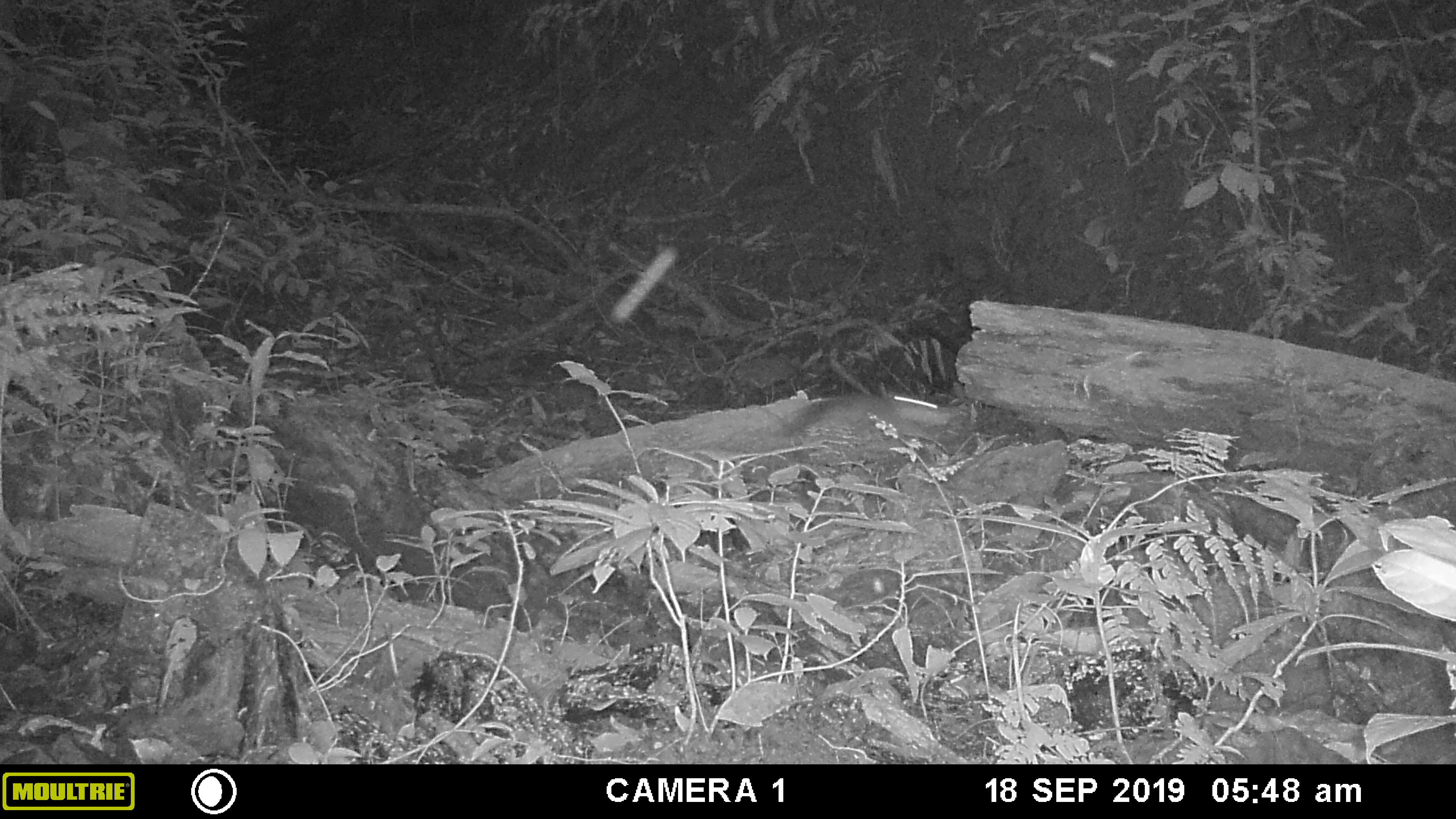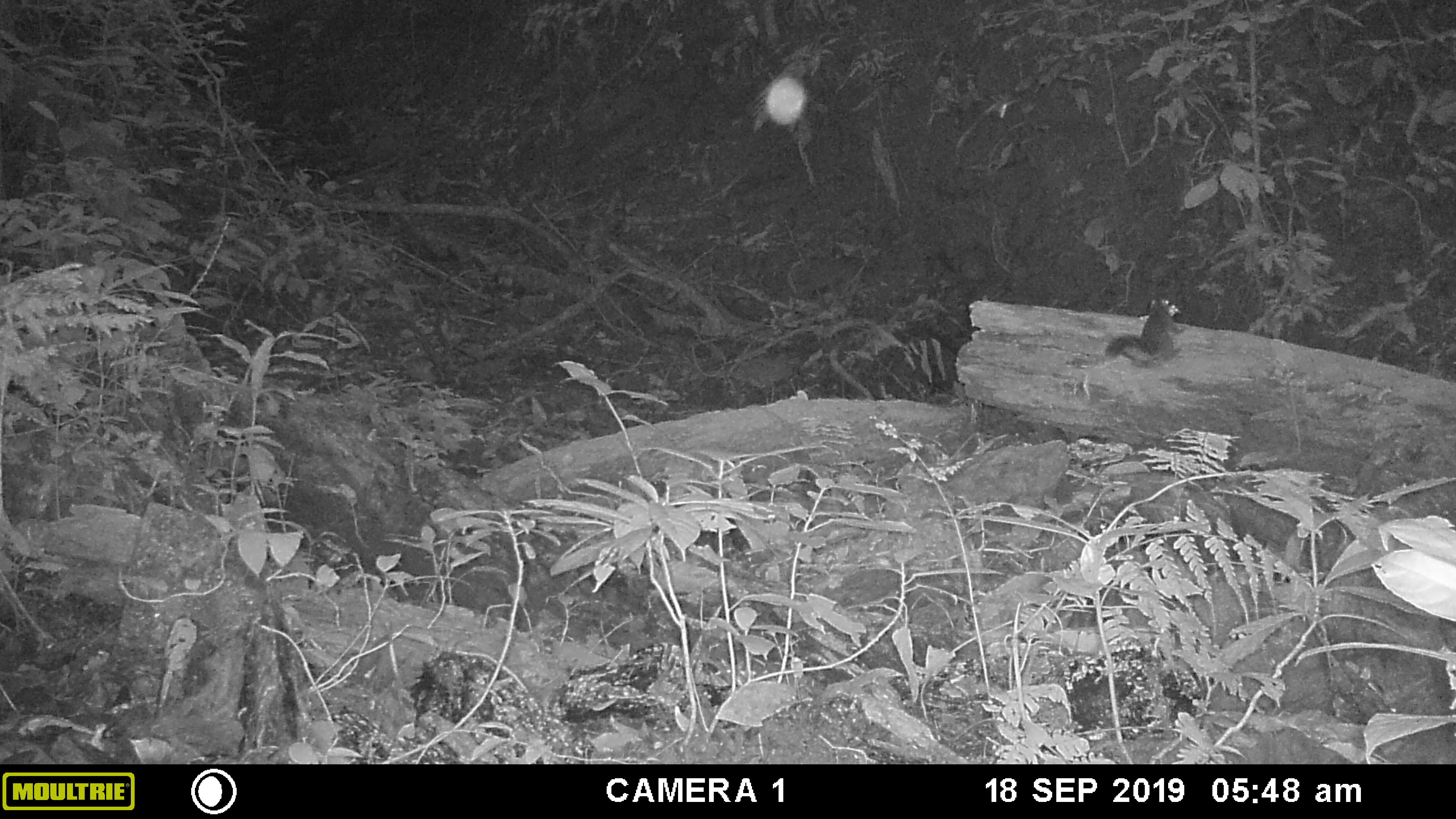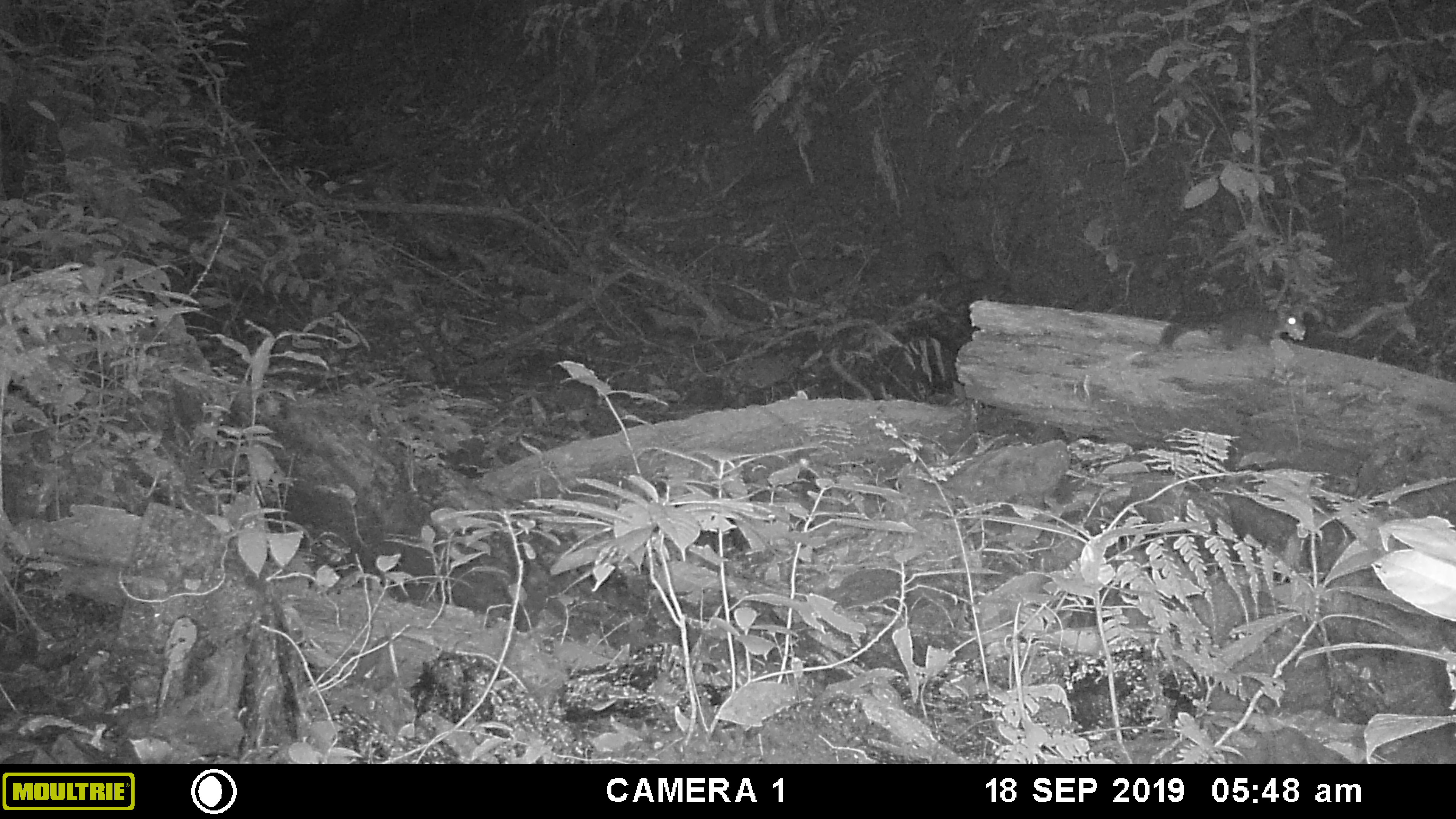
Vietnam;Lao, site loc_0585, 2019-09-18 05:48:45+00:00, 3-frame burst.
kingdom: Animalia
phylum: Chordata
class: Mammalia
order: Rodentia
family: Sciuridae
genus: Dremomys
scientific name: Dremomys rufigenis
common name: red-cheeked squirrel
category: red cheeked squirrel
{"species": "red cheeked squirrel (red-cheeked squirrel) (Dremomys rufigenis)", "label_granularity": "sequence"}